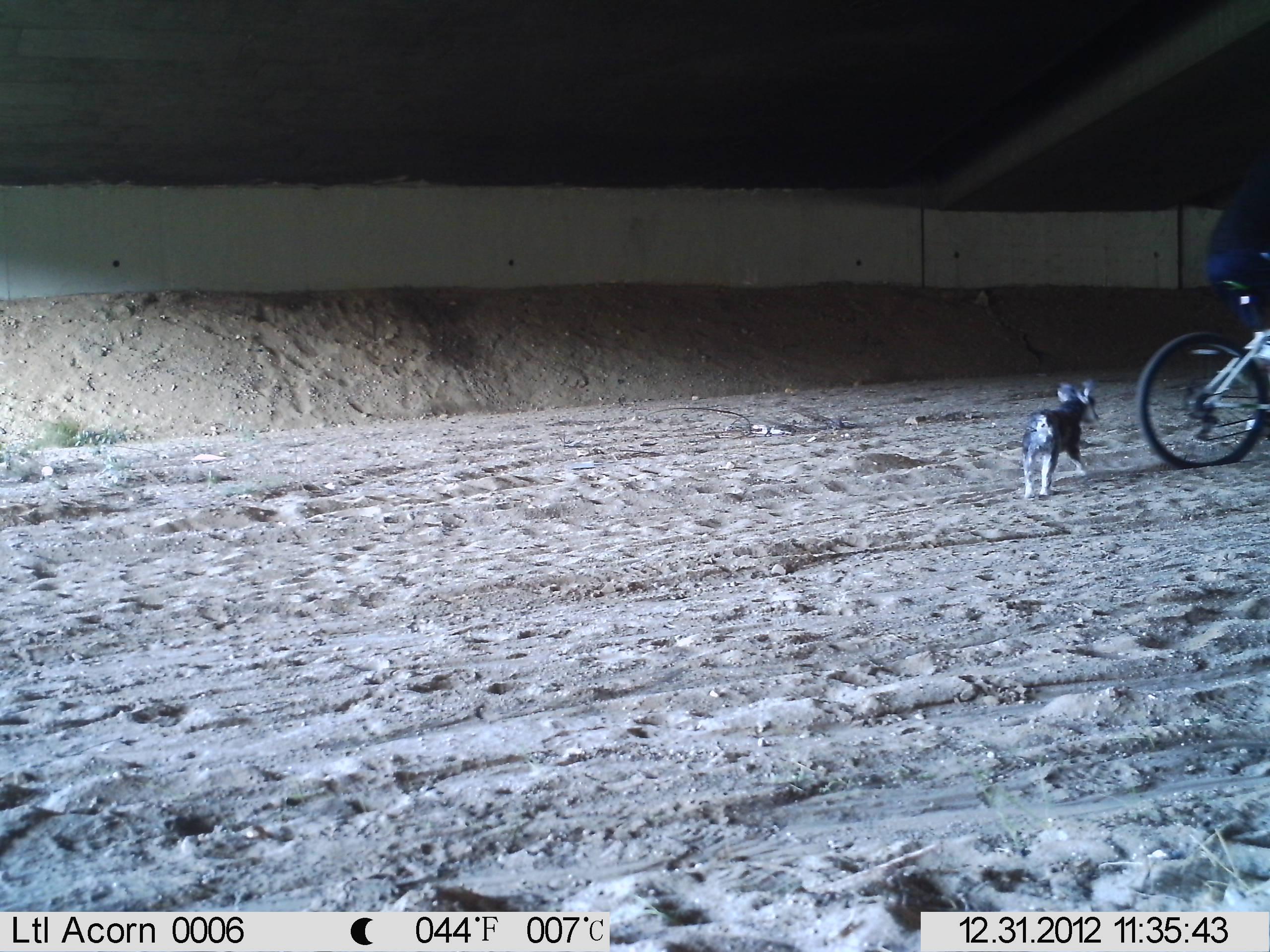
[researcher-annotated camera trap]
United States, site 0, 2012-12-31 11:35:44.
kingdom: Animalia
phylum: Chordata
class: Mammalia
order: Carnivora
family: Canidae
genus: Canis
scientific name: Canis familiaris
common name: domestic dog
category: dog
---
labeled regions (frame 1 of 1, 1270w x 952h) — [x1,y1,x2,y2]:
dog: [997,371,1108,511]